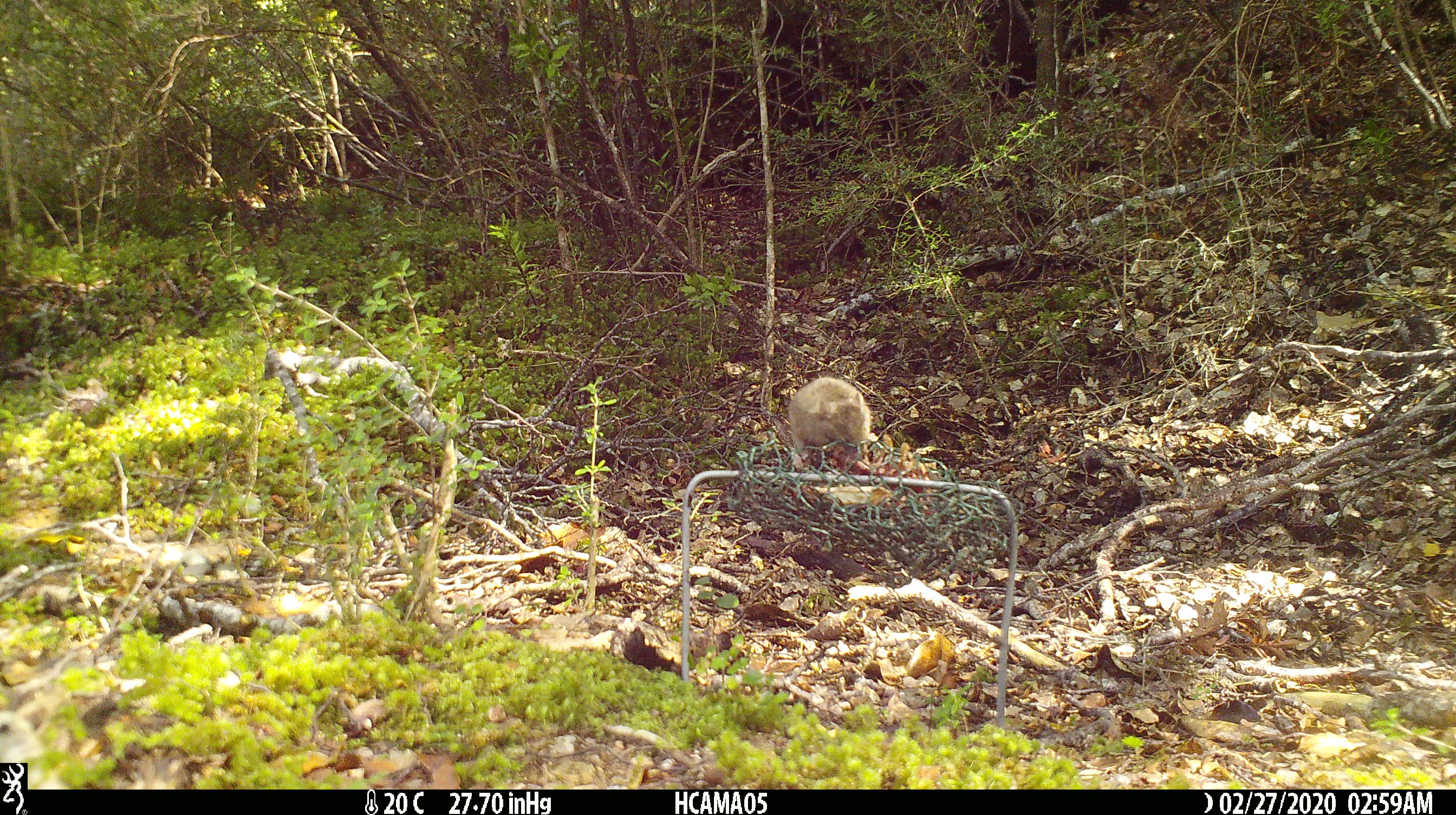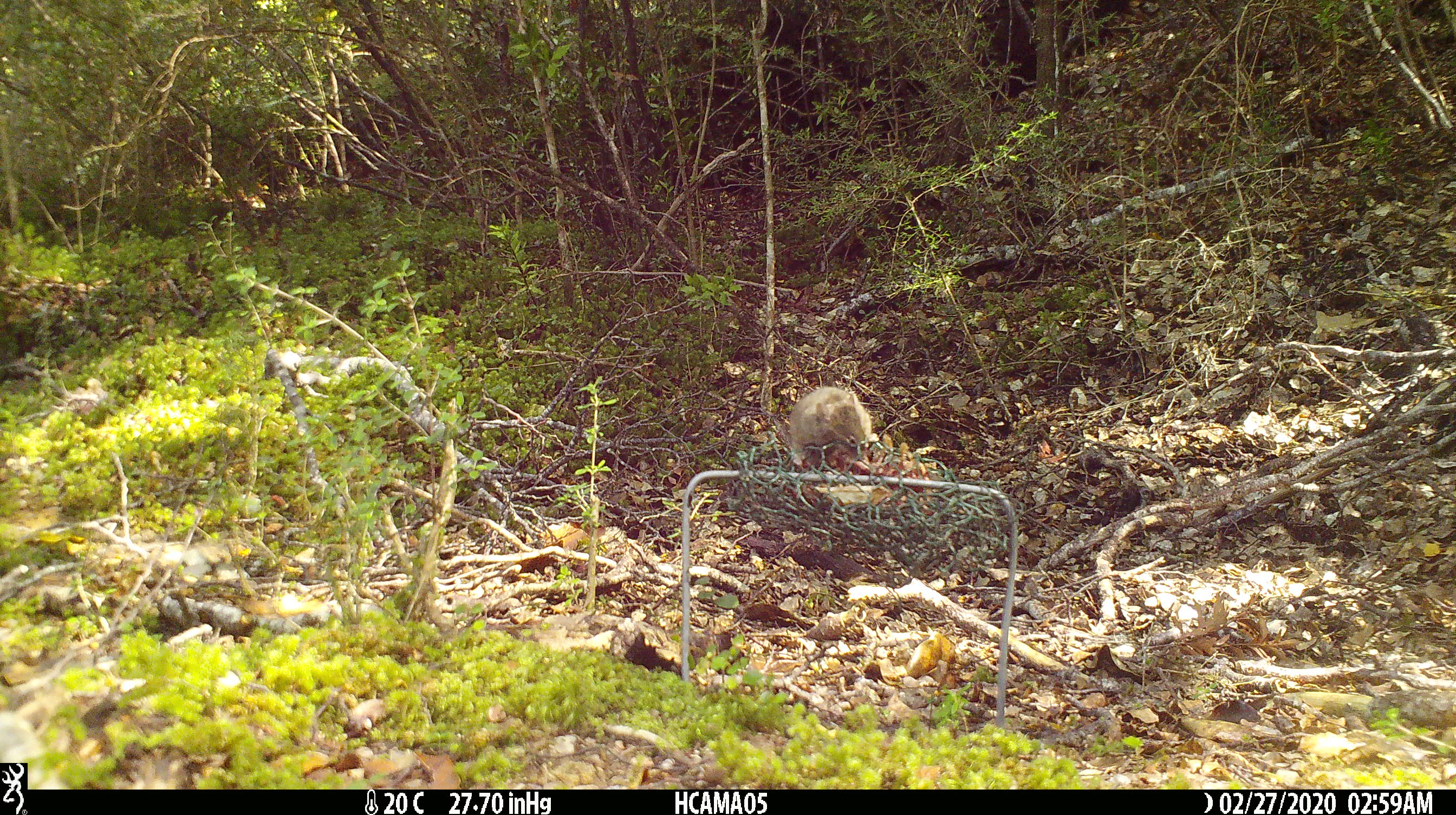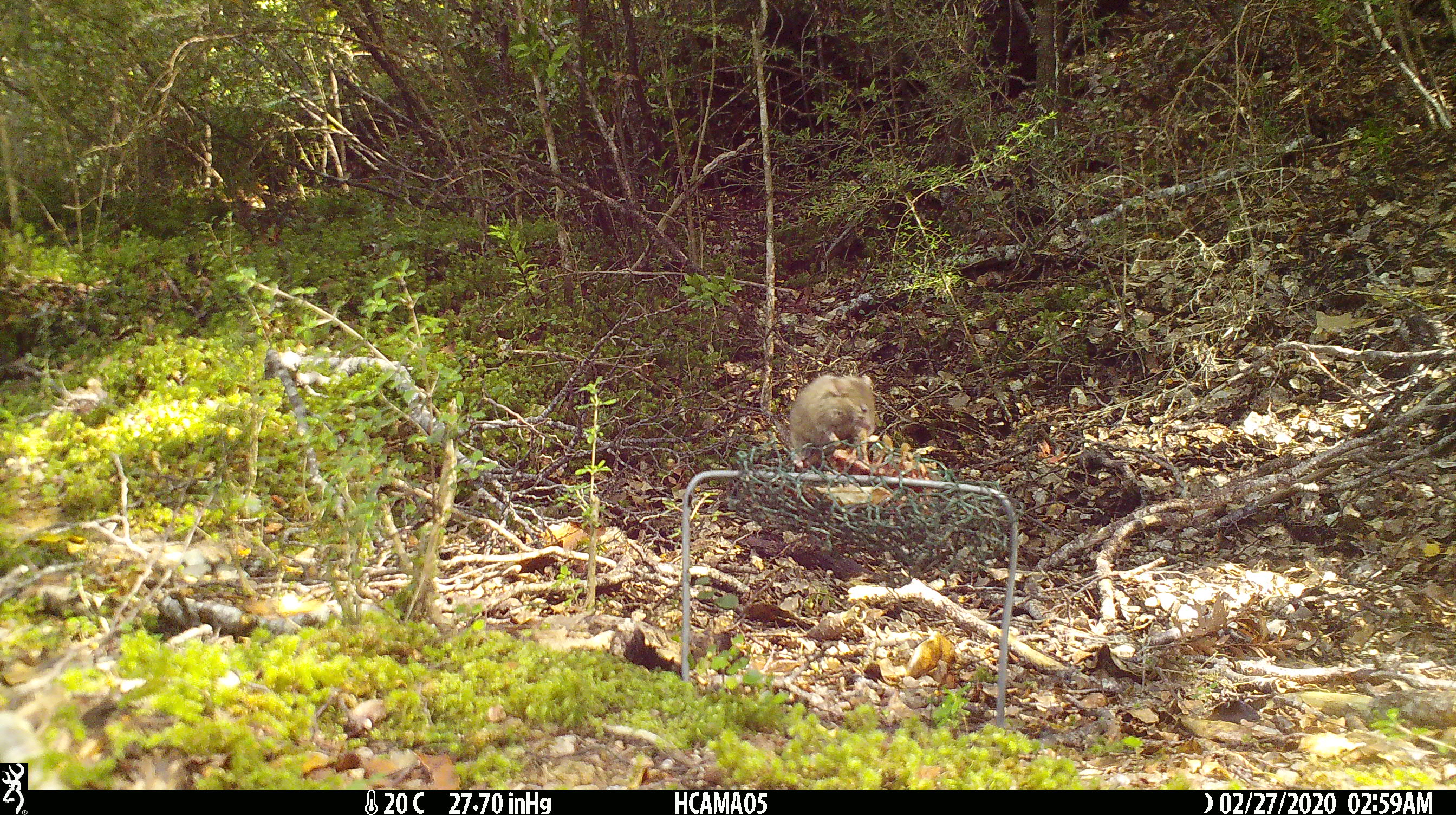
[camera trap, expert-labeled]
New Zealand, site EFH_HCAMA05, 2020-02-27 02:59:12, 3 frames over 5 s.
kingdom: Animalia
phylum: Chordata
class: Mammalia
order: Rodentia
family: Muridae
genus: Mus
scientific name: Mus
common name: mouse